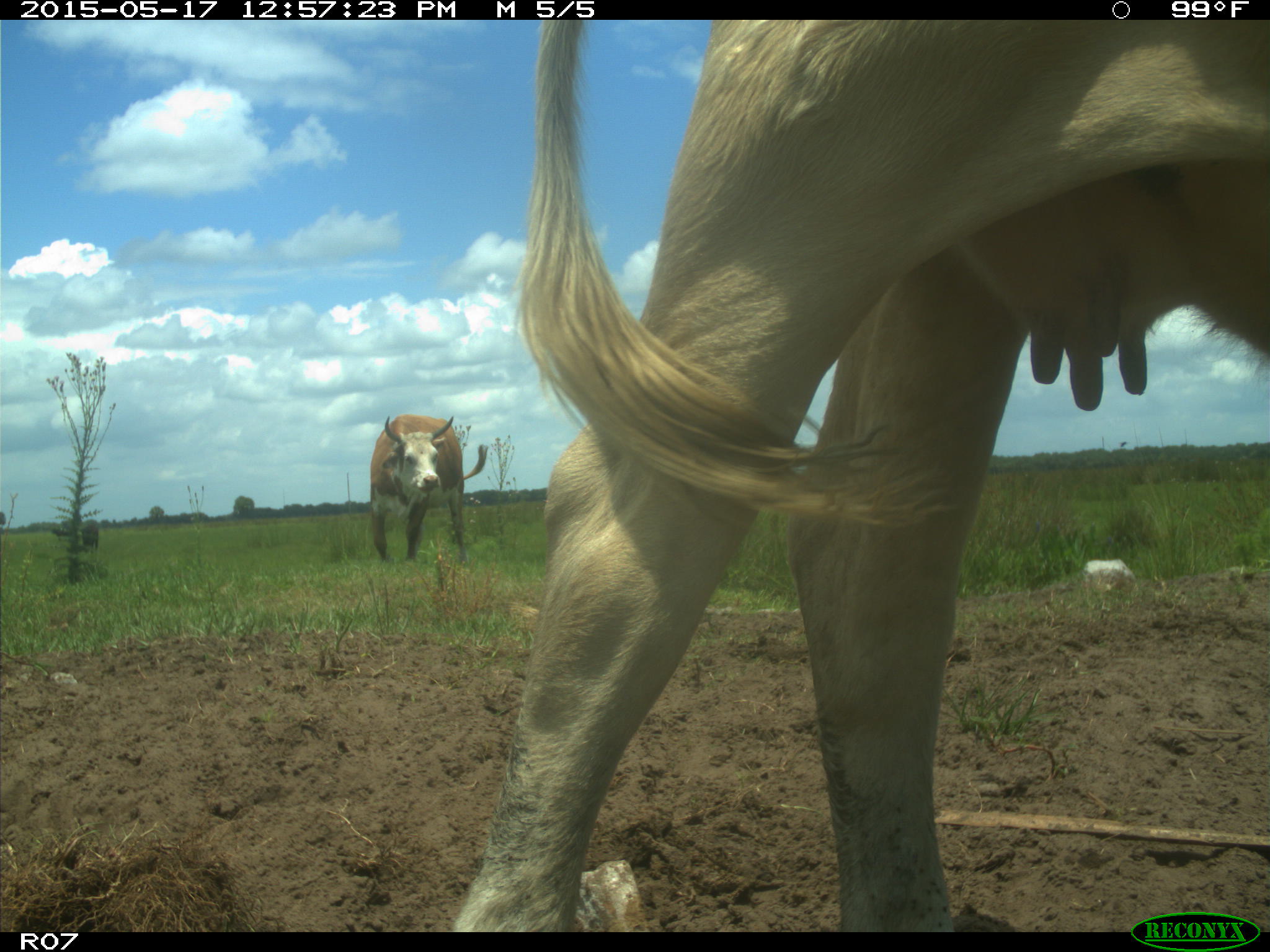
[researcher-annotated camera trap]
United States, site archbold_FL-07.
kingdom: Animalia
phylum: Chordata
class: Mammalia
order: Artiodactyla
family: Bovidae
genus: Bos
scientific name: Bos taurus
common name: domestic cow